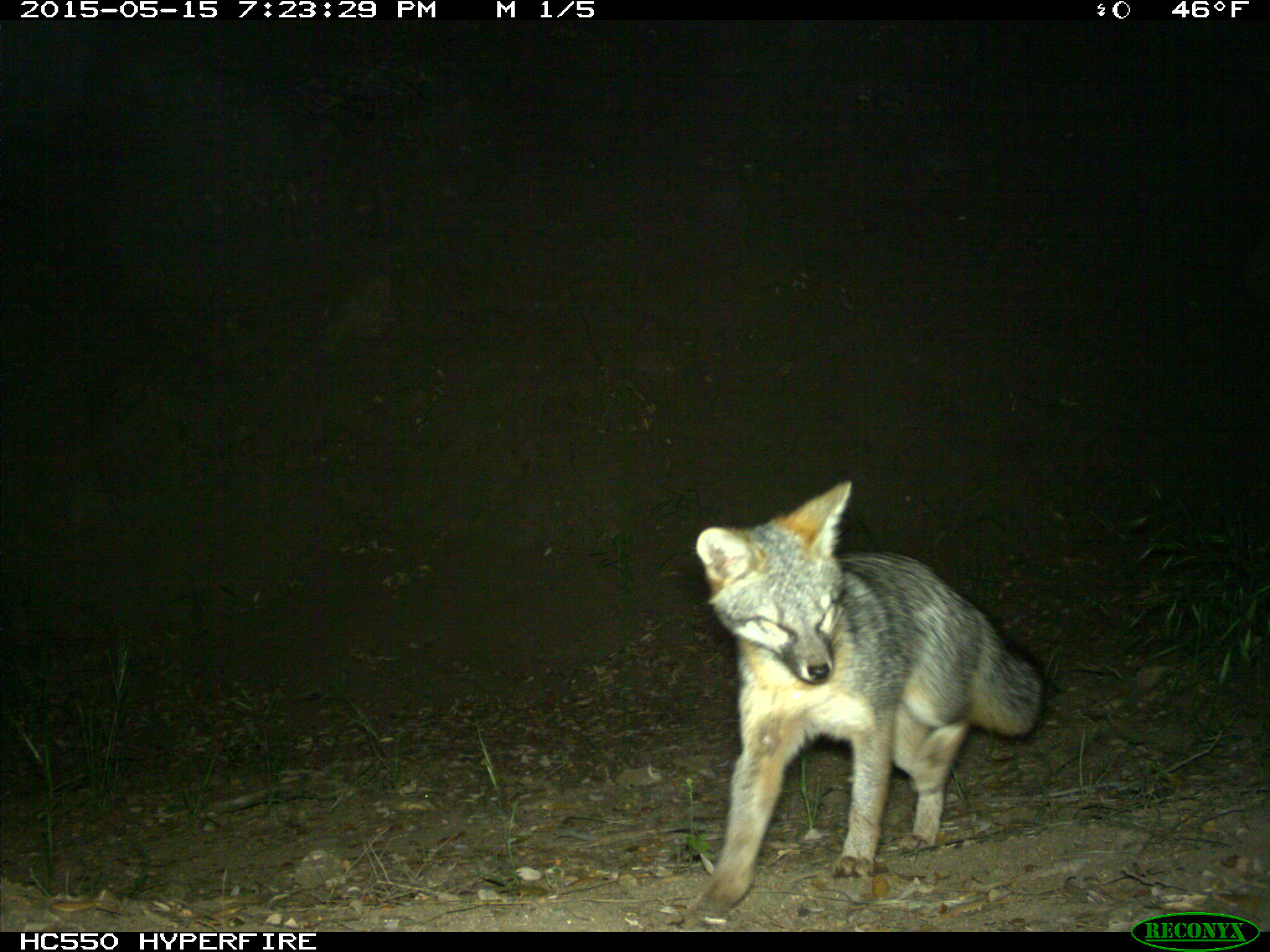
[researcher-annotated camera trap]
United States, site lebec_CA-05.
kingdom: Animalia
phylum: Chordata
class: Mammalia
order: Carnivora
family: Canidae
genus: Urocyon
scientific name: Urocyon cinereoargenteus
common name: gray fox